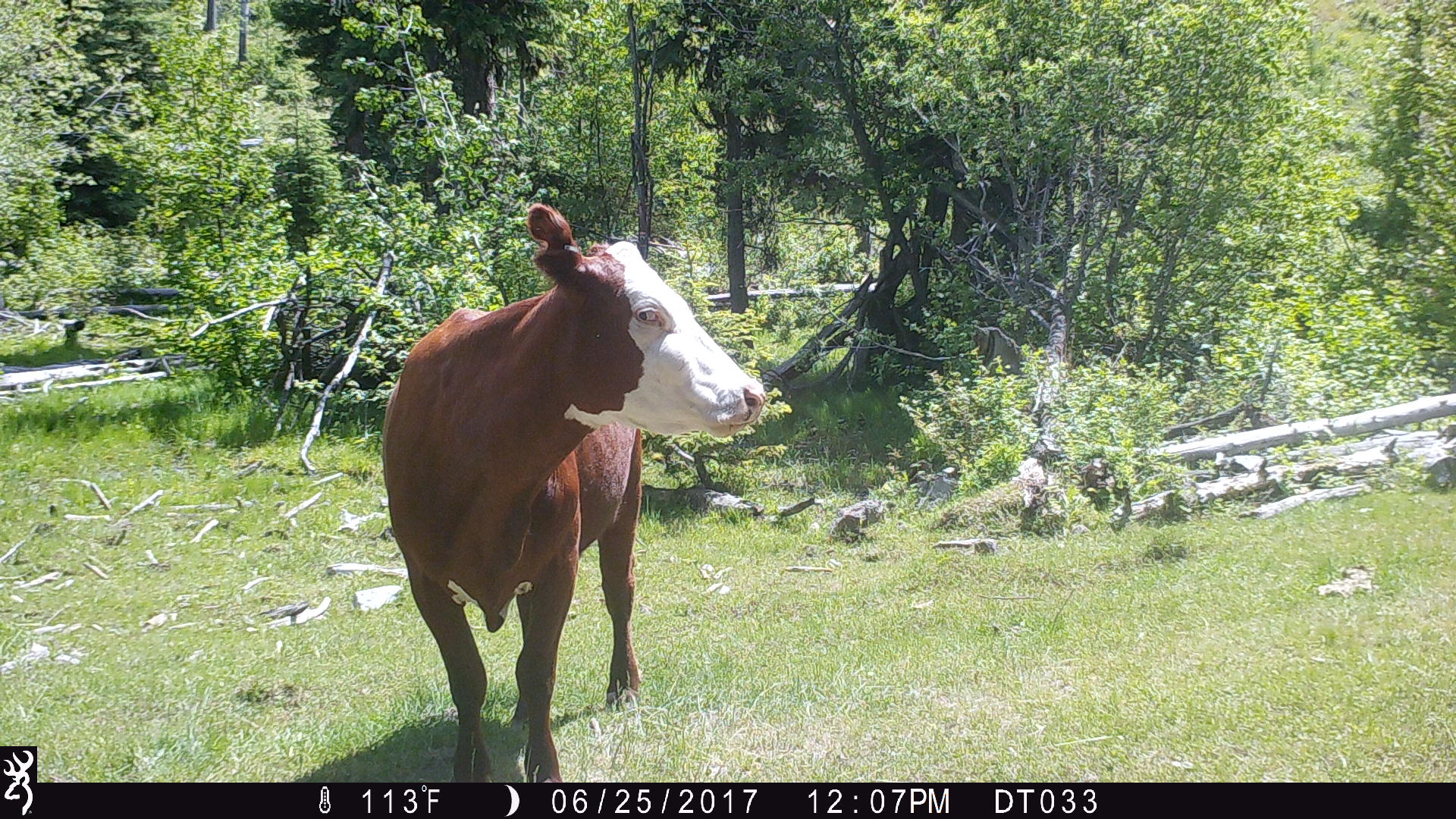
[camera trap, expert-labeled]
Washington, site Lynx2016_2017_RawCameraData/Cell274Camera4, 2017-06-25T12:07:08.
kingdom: Animalia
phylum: Chordata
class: Mammalia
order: Artiodactyla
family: Bovidae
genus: Bos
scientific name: Bos taurus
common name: domestic cattle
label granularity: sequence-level